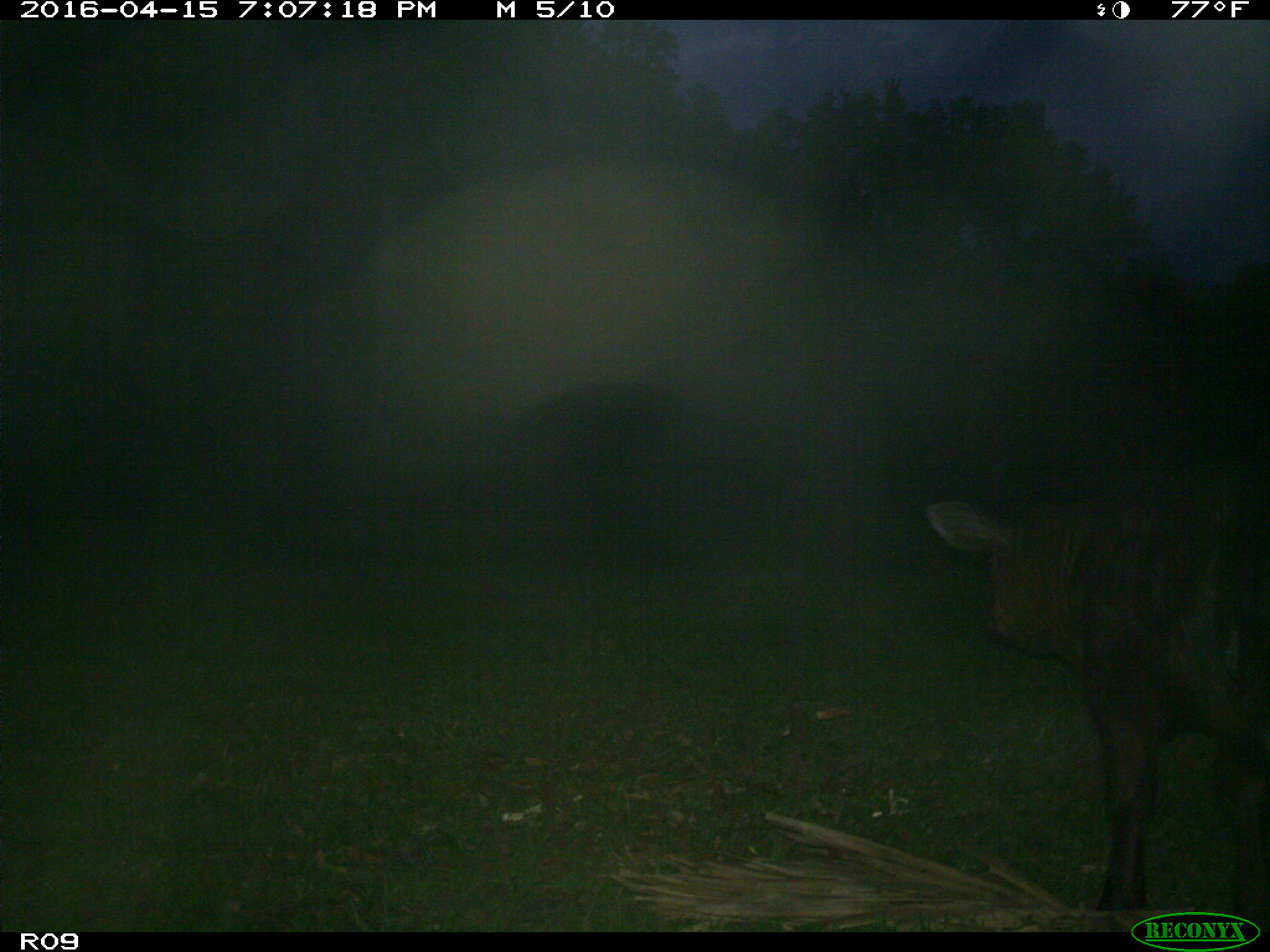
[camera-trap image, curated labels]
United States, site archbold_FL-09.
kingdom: Animalia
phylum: Chordata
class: Mammalia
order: Artiodactyla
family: Bovidae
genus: Bos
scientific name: Bos taurus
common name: domestic cow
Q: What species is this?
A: Bos taurus (domestic cow).